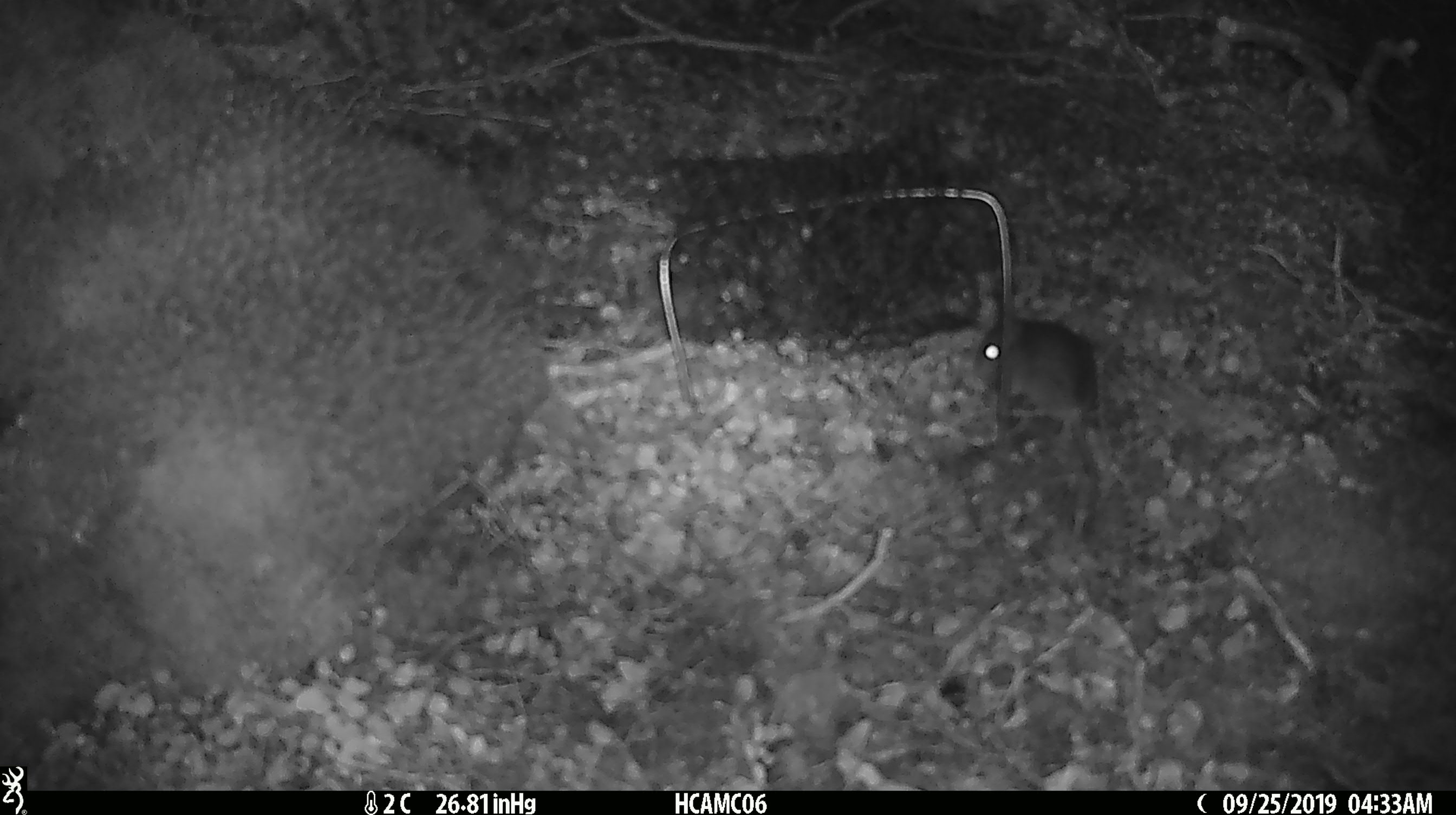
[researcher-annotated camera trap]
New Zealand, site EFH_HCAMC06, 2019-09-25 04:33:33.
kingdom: Animalia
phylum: Chordata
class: Mammalia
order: Rodentia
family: Muridae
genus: Mus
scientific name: Mus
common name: mouse